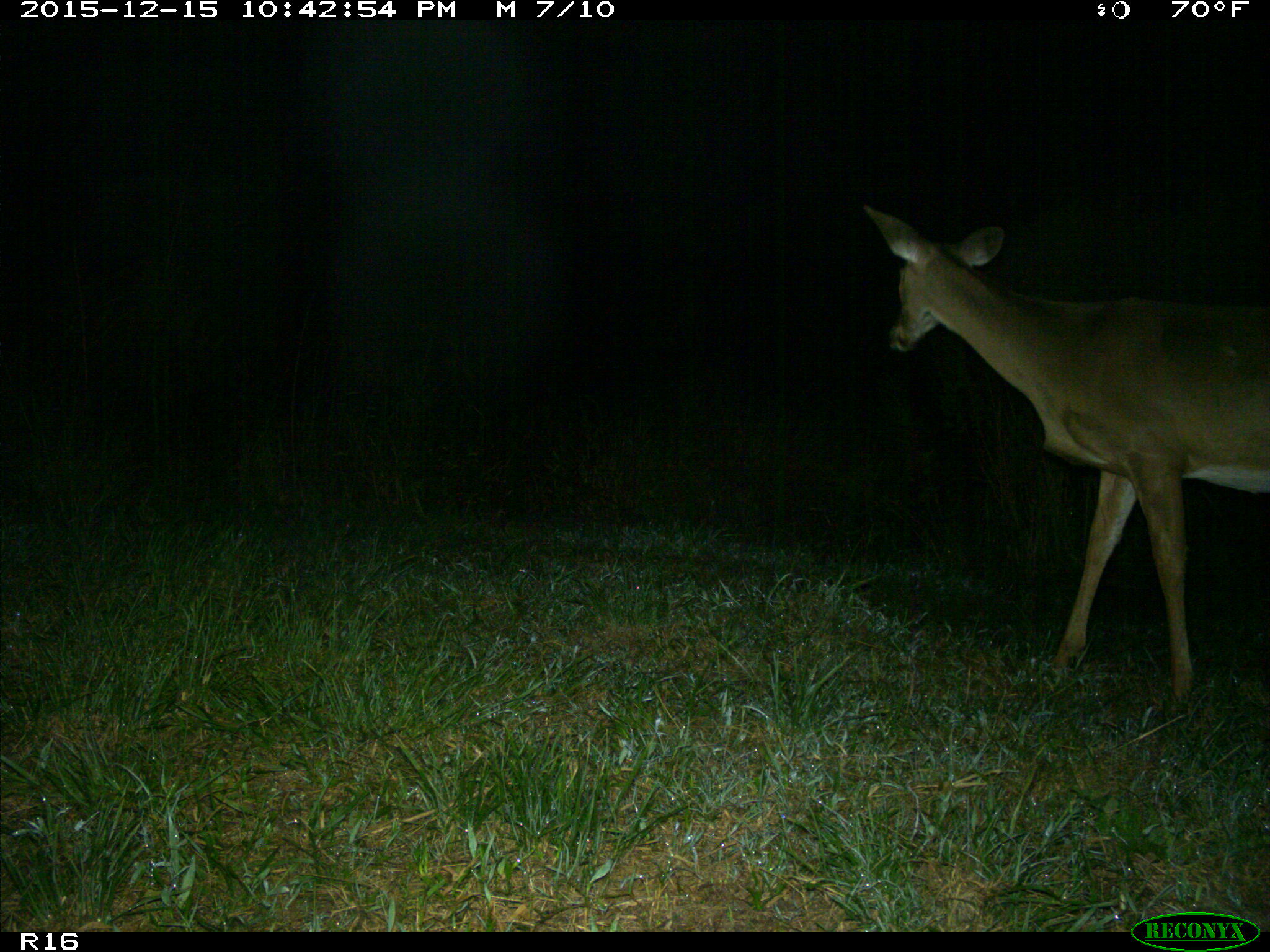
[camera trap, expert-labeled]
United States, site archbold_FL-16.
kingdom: Animalia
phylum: Chordata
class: Mammalia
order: Artiodactyla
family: Cervidae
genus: Odocoileus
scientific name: Odocoileus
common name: deer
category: unidentified deer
Unidentified deer (deer) (Odocoileus).